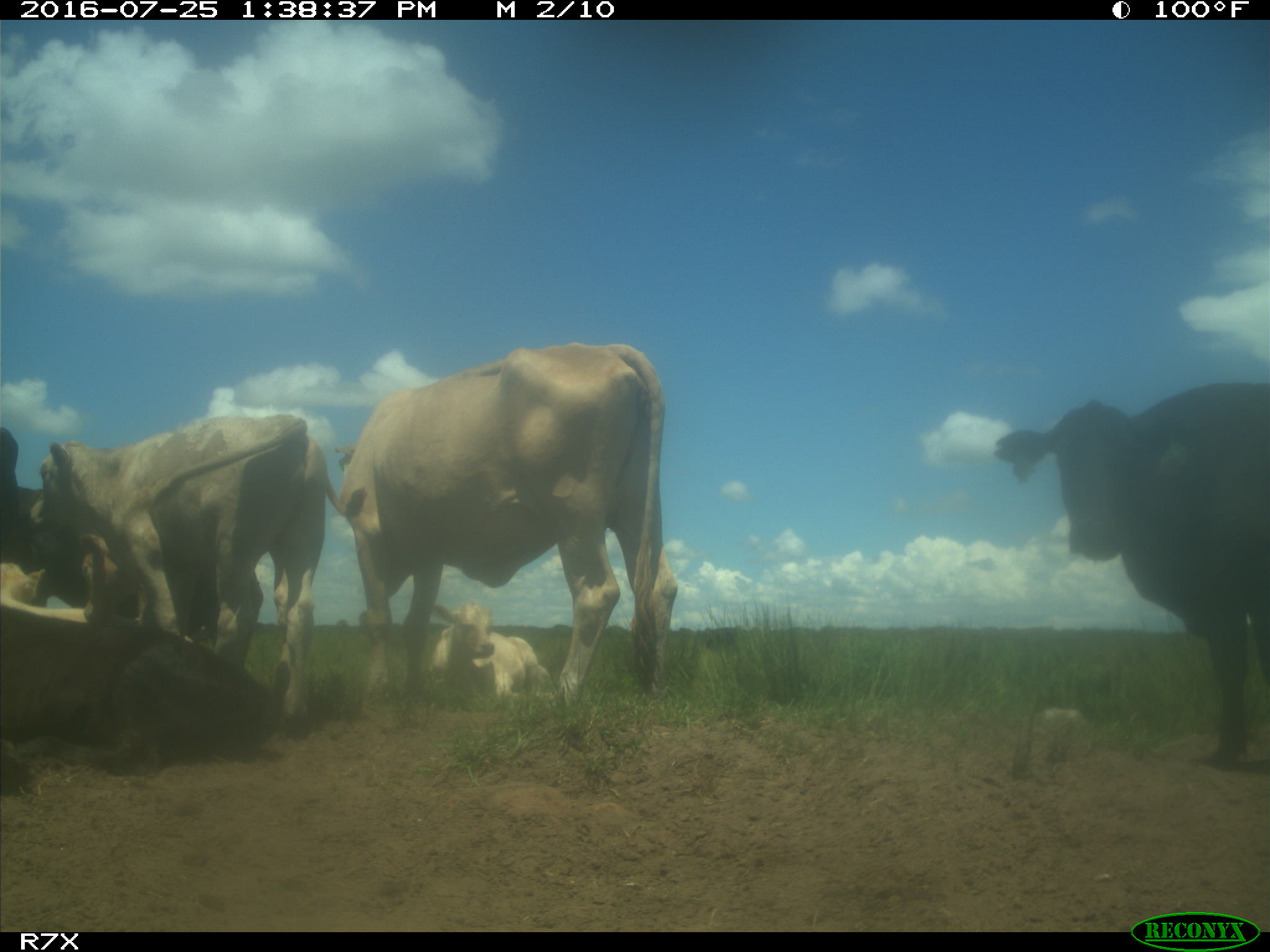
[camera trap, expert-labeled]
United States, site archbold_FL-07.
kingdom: Animalia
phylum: Chordata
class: Mammalia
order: Artiodactyla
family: Bovidae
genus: Bos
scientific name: Bos taurus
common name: domestic cow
Bos taurus (domestic cow).